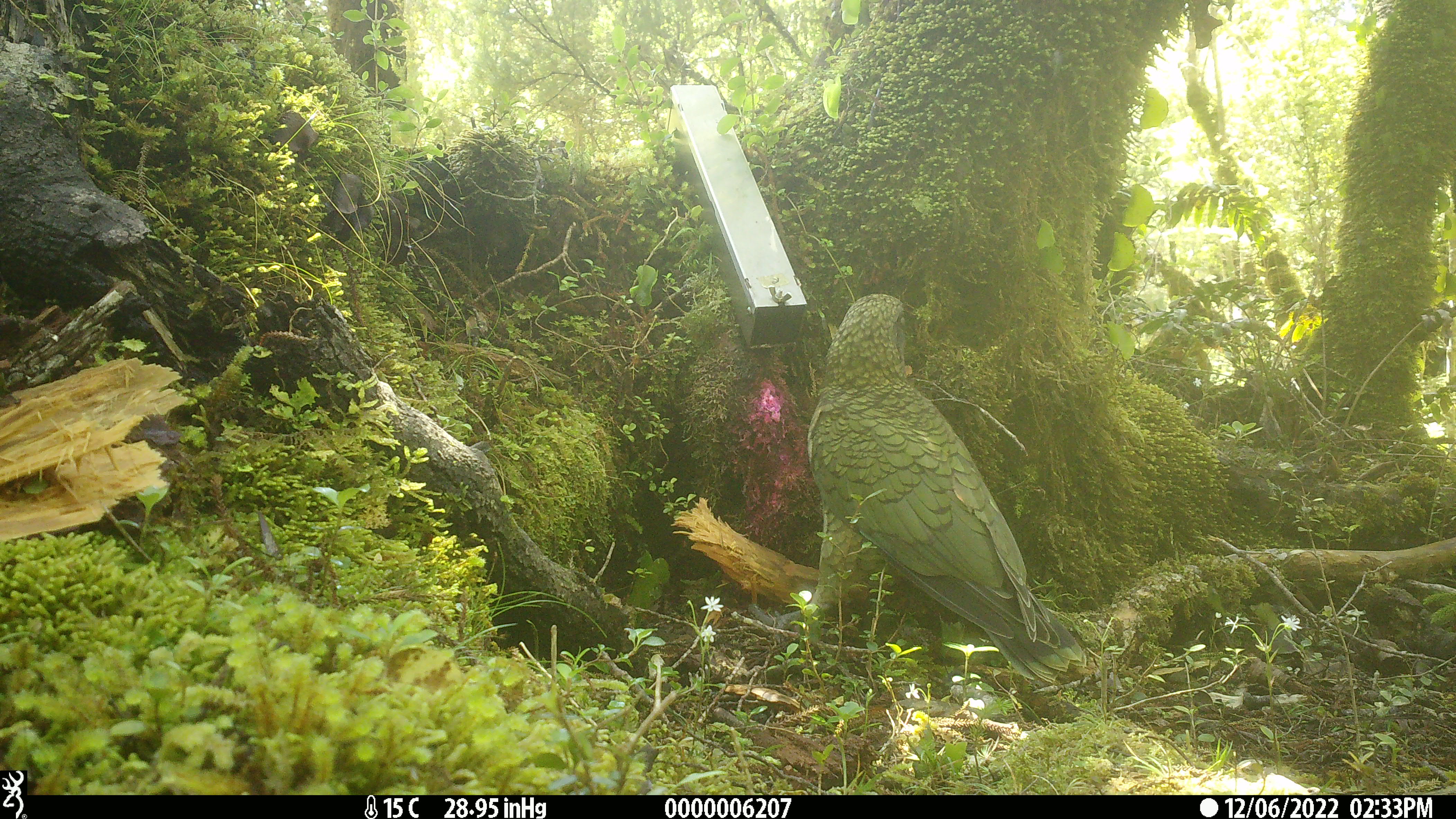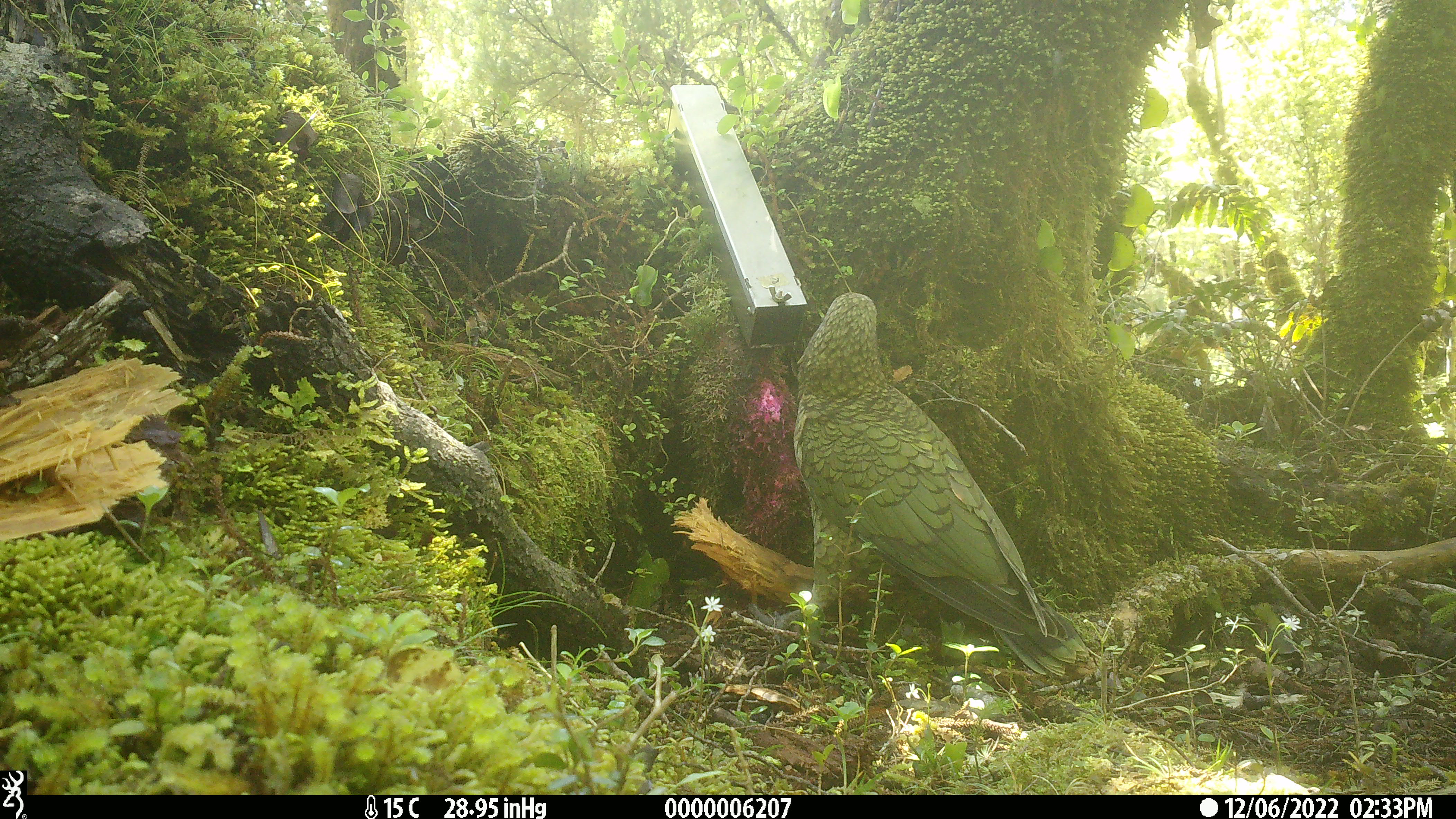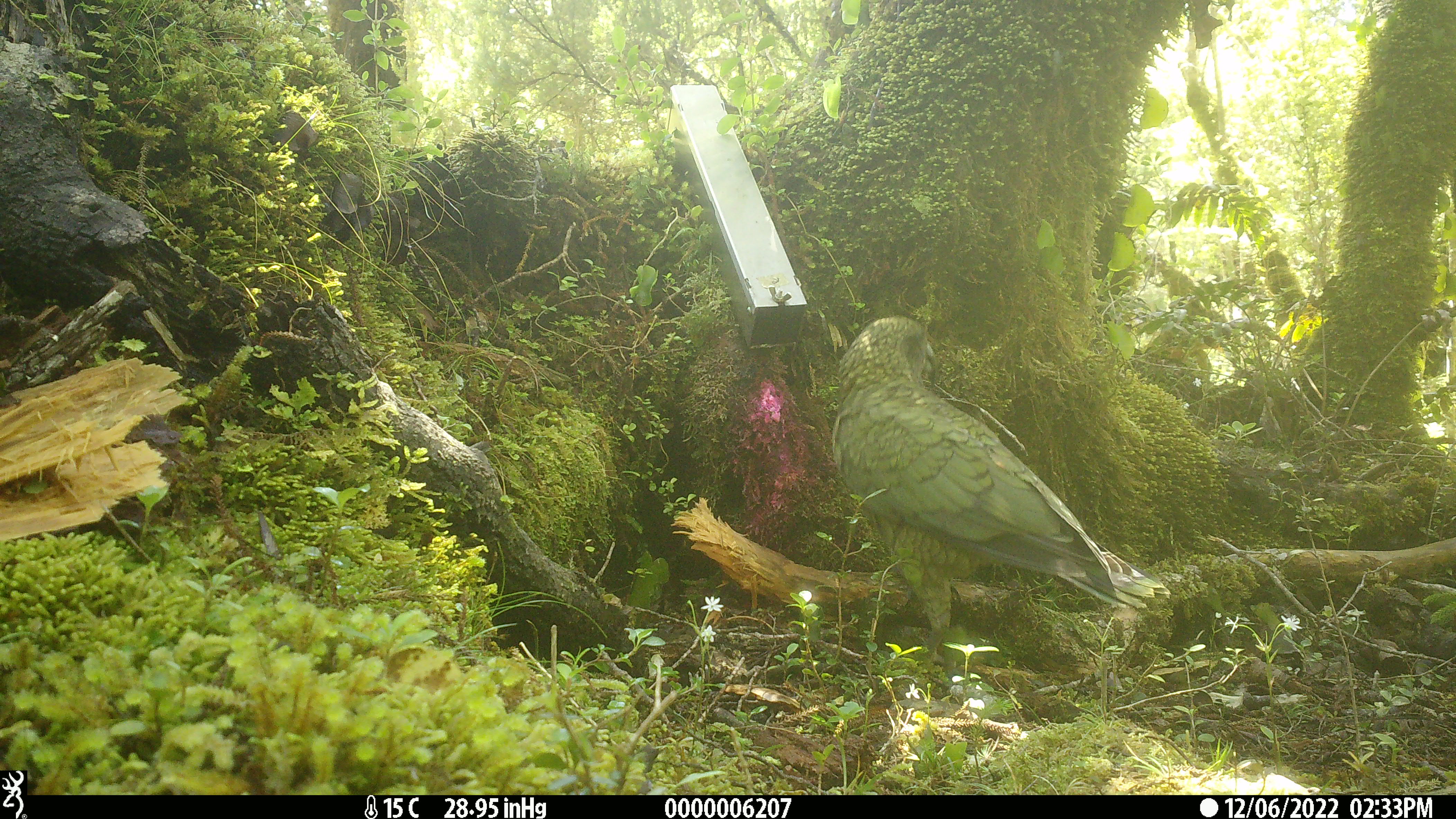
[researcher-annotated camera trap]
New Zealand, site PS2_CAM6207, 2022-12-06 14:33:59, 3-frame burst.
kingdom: Animalia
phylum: Chordata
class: Aves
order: Psittaciformes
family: Strigopidae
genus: Nestor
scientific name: Nestor notabilis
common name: kea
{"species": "kea (Nestor notabilis)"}